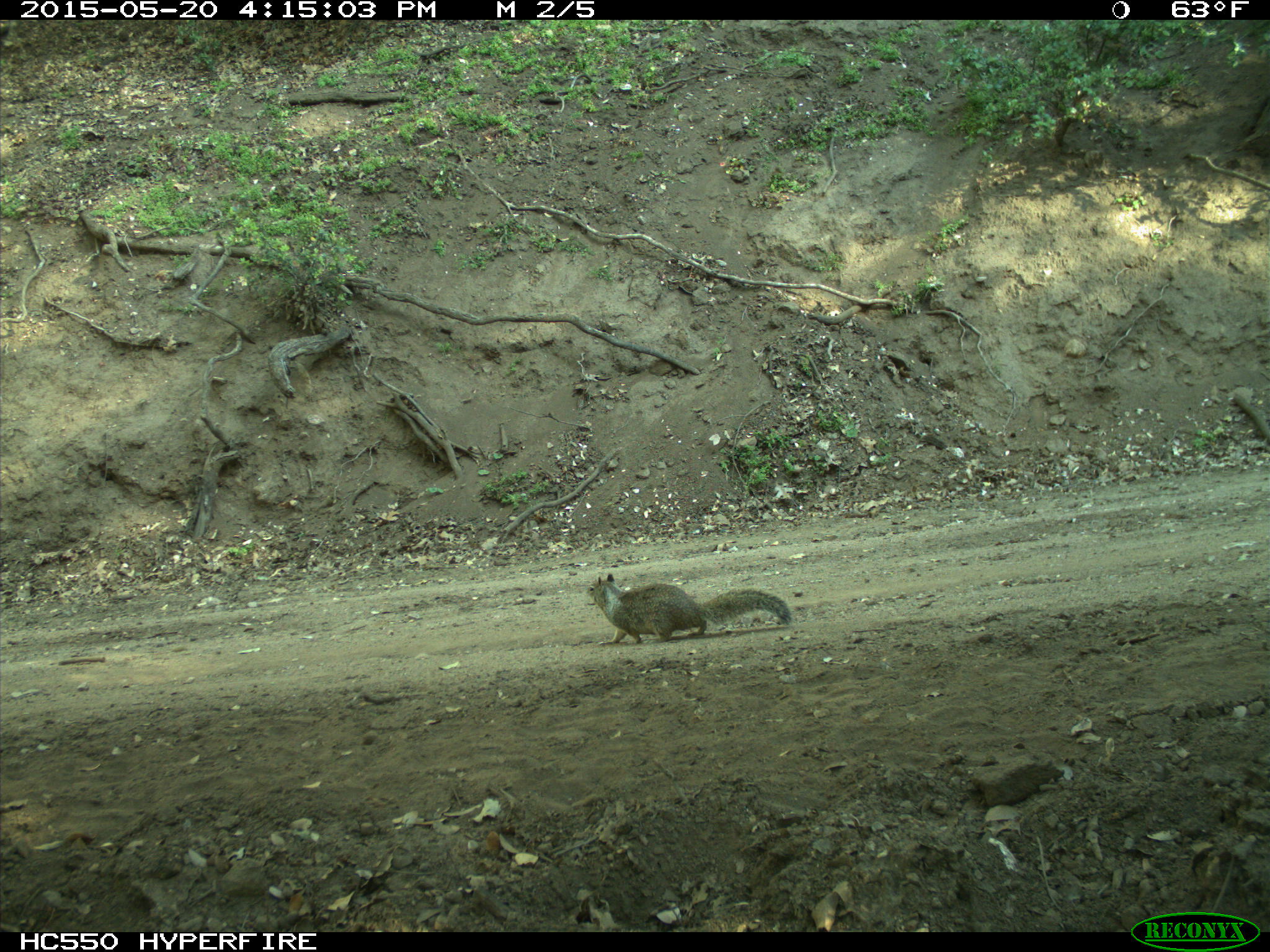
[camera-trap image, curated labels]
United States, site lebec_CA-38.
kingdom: Animalia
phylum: Chordata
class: Mammalia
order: Rodentia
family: Sciuridae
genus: Otospermophilus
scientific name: Otospermophilus beecheyi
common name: california ground squirrel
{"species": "Otospermophilus beecheyi (california ground squirrel)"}